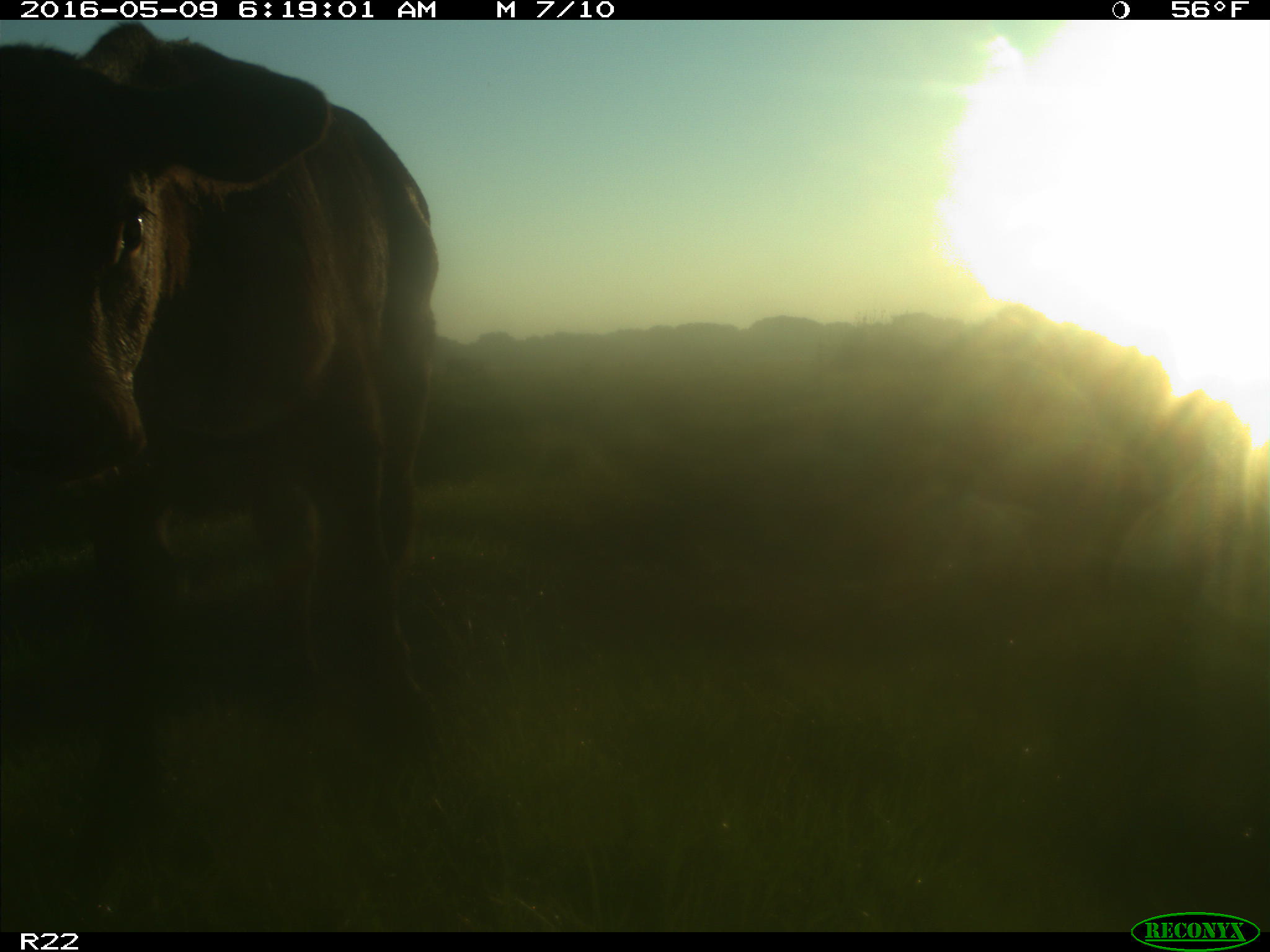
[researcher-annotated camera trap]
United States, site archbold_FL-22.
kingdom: Animalia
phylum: Chordata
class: Mammalia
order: Artiodactyla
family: Bovidae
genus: Bos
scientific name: Bos taurus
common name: domestic cow